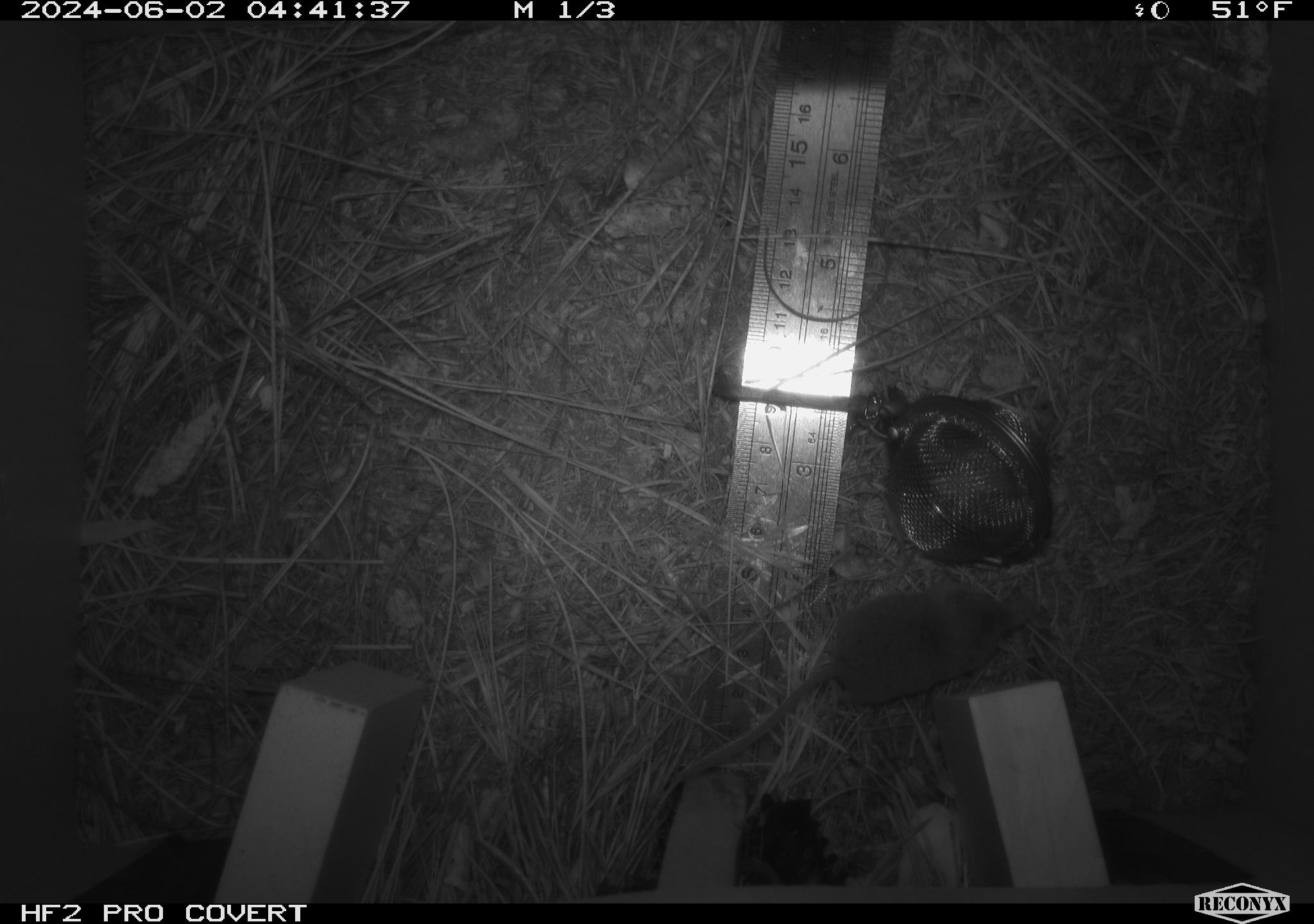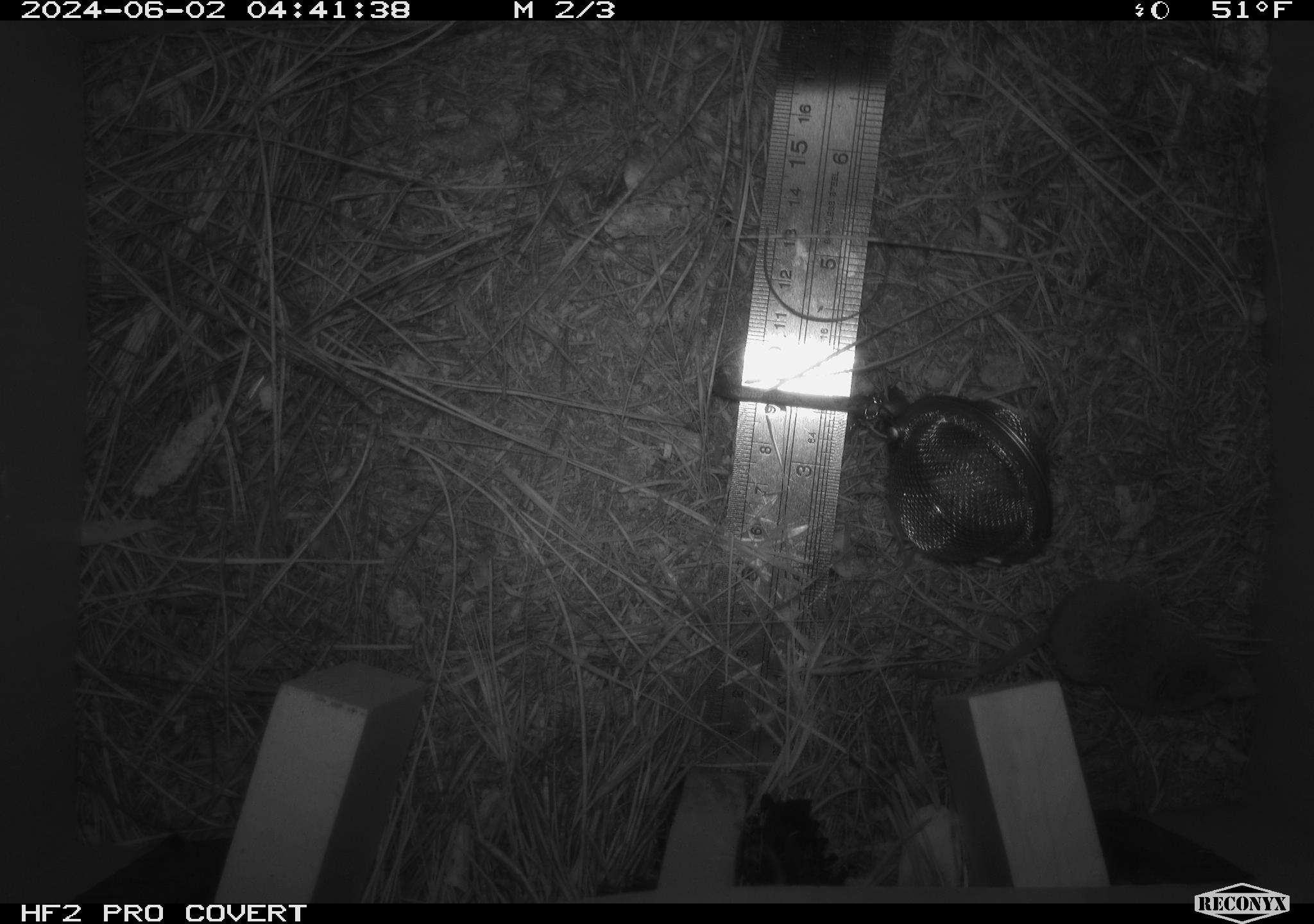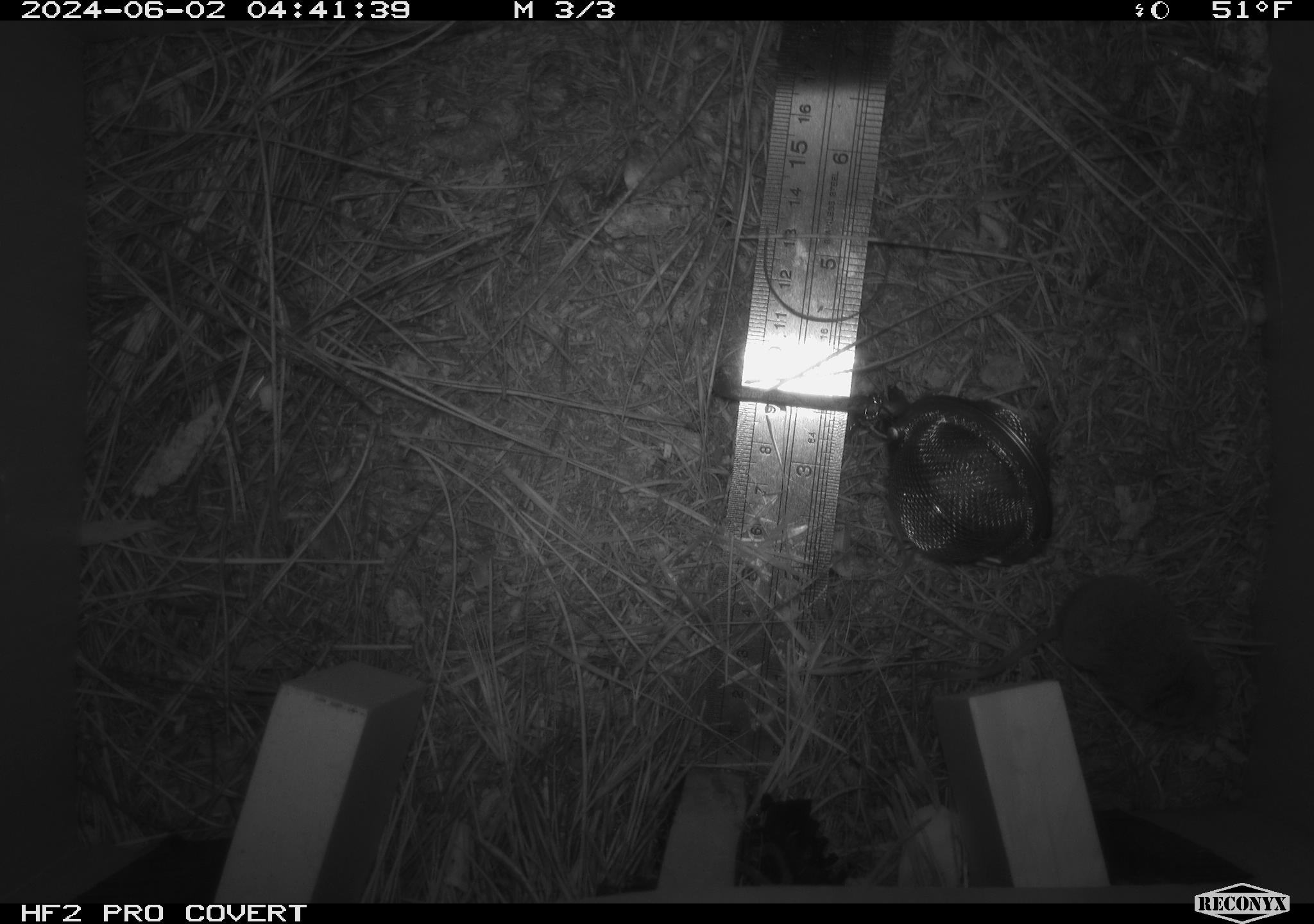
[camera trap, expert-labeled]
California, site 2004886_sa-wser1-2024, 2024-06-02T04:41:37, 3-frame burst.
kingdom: Animalia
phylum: Chordata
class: Mammalia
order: Eulipotyphla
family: Soricidae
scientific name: Soricidae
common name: shrews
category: soricidae family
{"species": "soricidae family (shrews) (Soricidae)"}